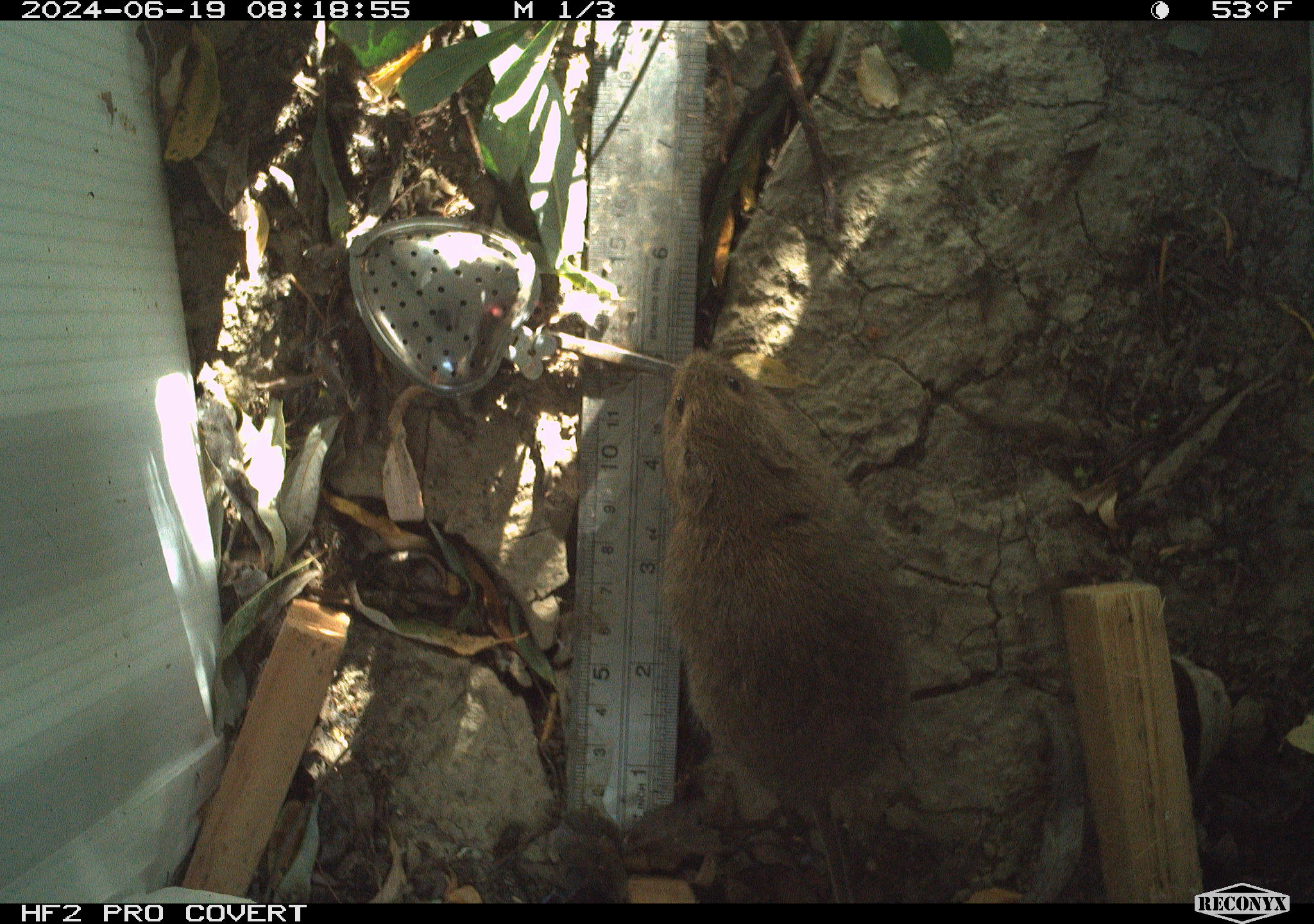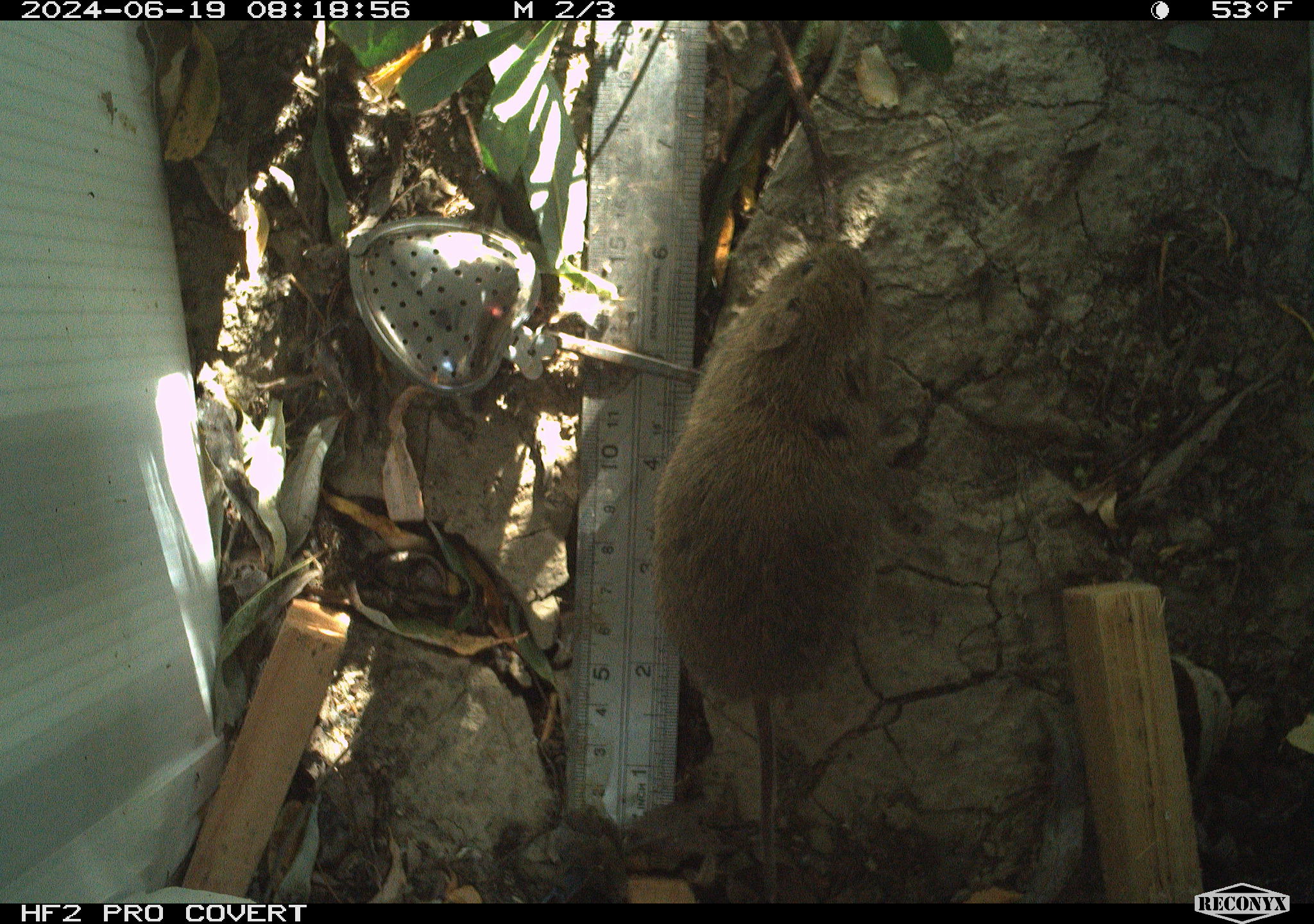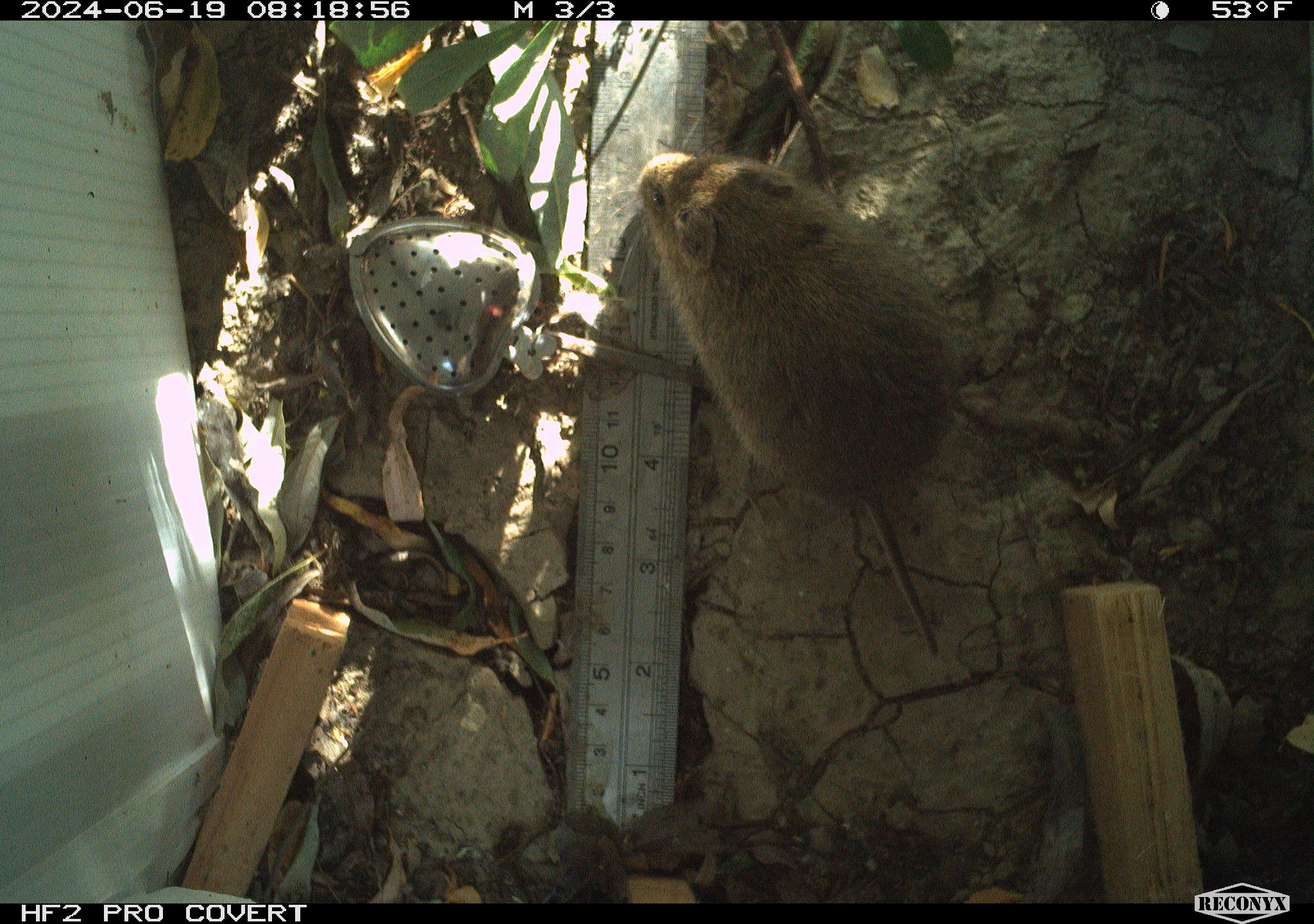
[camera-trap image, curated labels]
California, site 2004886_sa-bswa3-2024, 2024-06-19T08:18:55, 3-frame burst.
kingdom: Animalia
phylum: Chordata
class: Mammalia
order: Rodentia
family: Cricetidae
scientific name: Arvicolinae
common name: voles, lemmings, and muskrats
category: arvicolinae subfamily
Arvicolinae subfamily (voles, lemmings, and muskrats) (Arvicolinae).